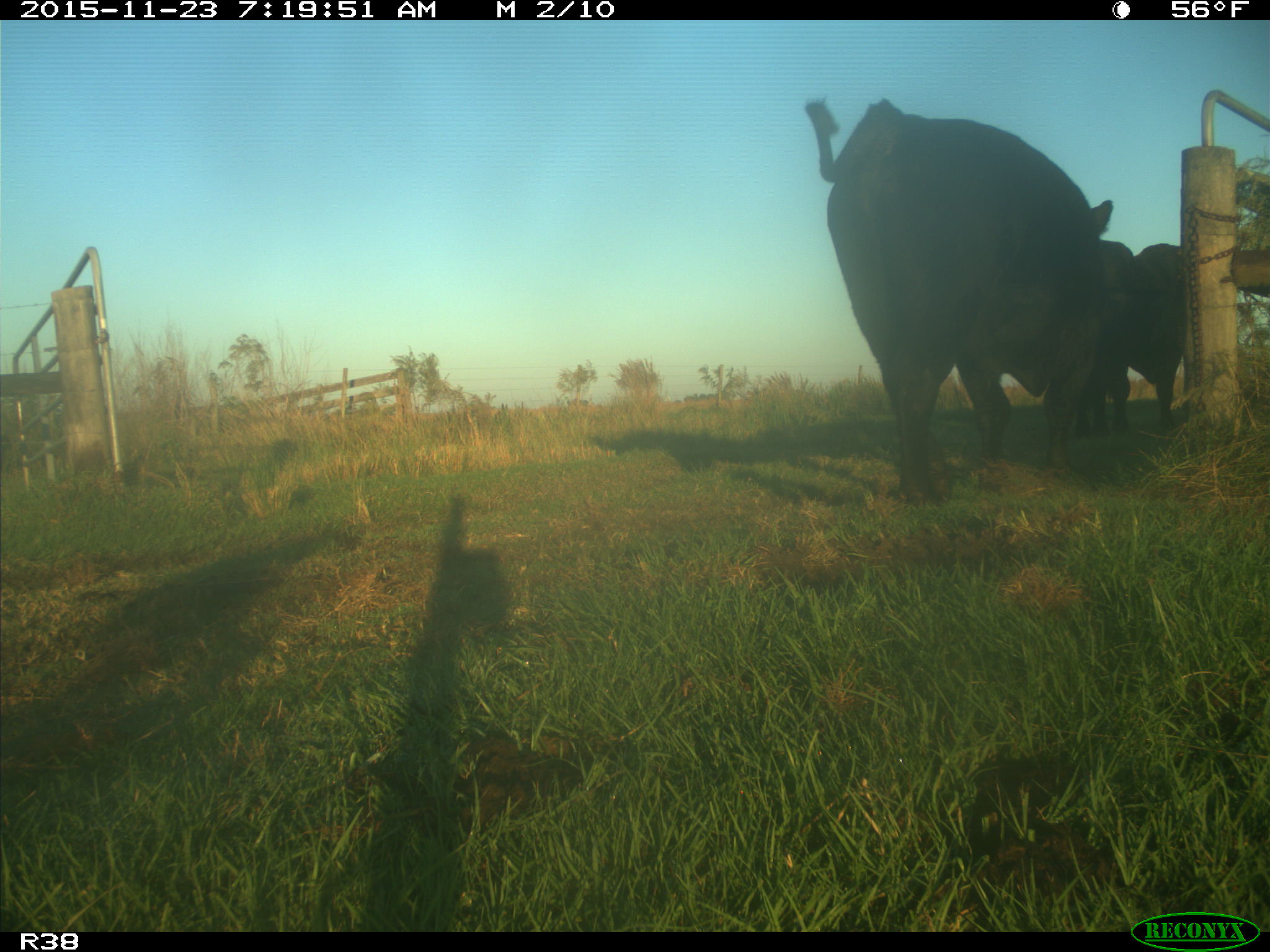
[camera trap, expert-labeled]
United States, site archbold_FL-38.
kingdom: Animalia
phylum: Chordata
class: Mammalia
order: Artiodactyla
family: Bovidae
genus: Bos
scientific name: Bos taurus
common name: domestic cow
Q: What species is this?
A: Bos taurus (domestic cow).